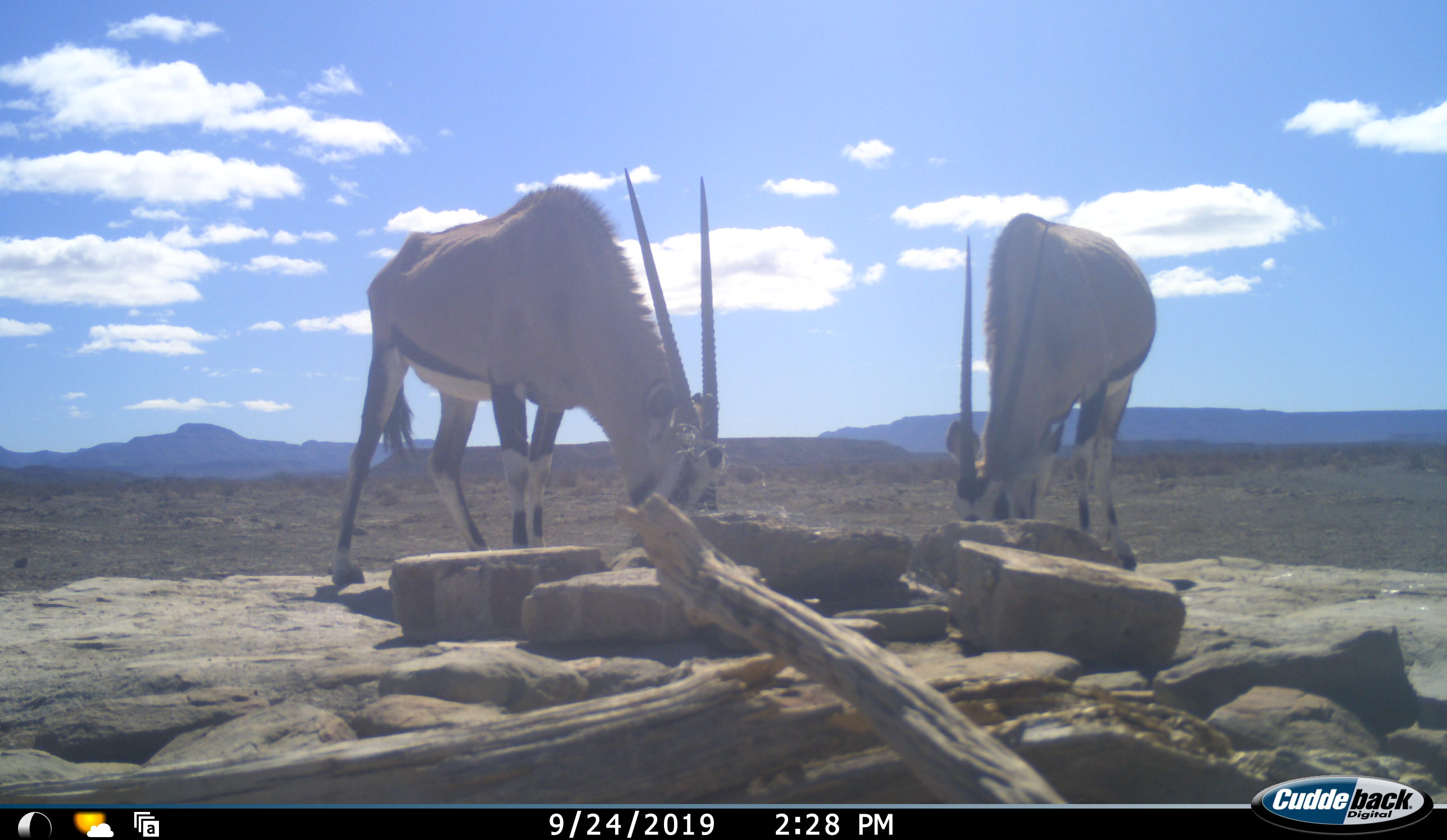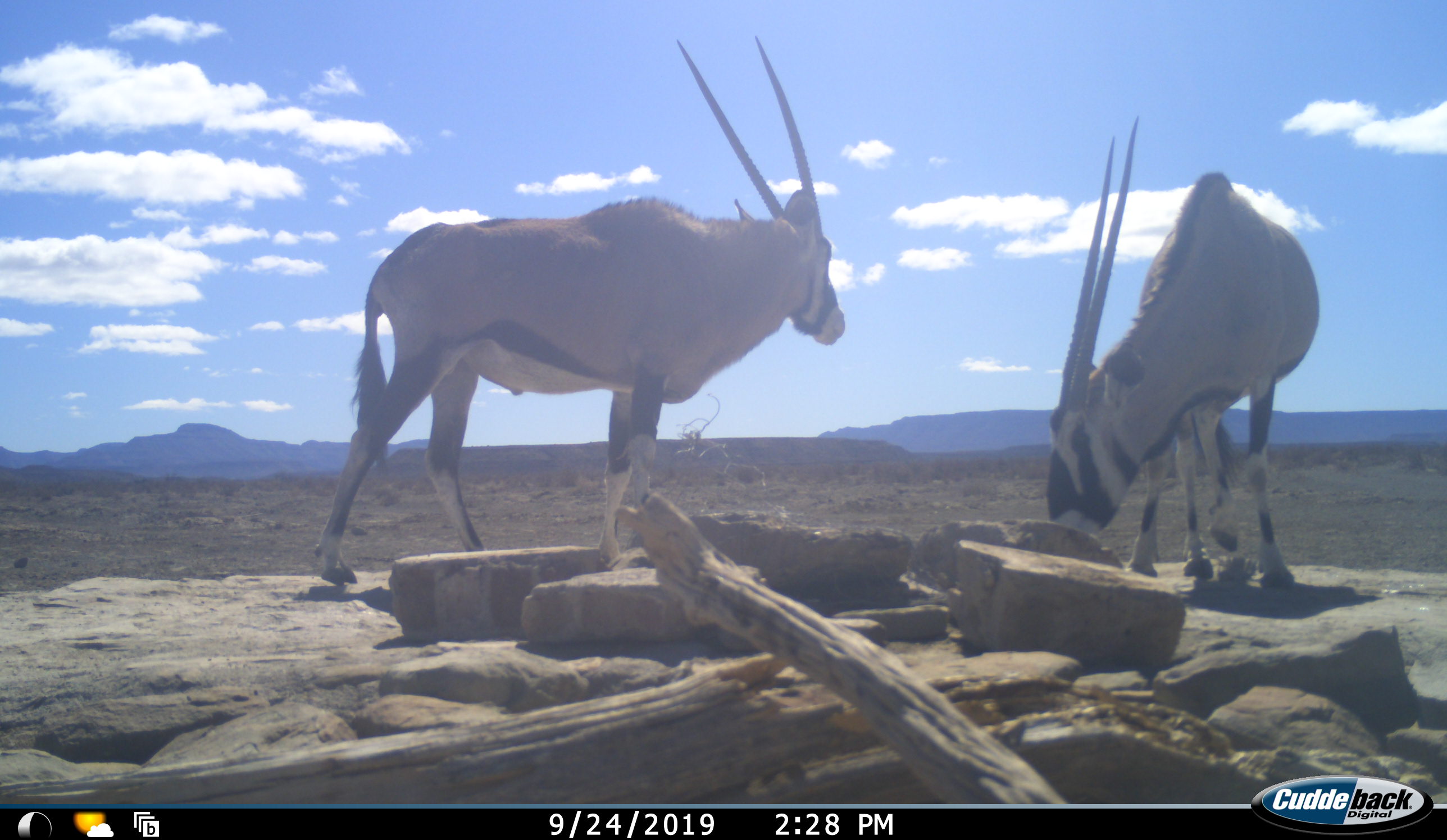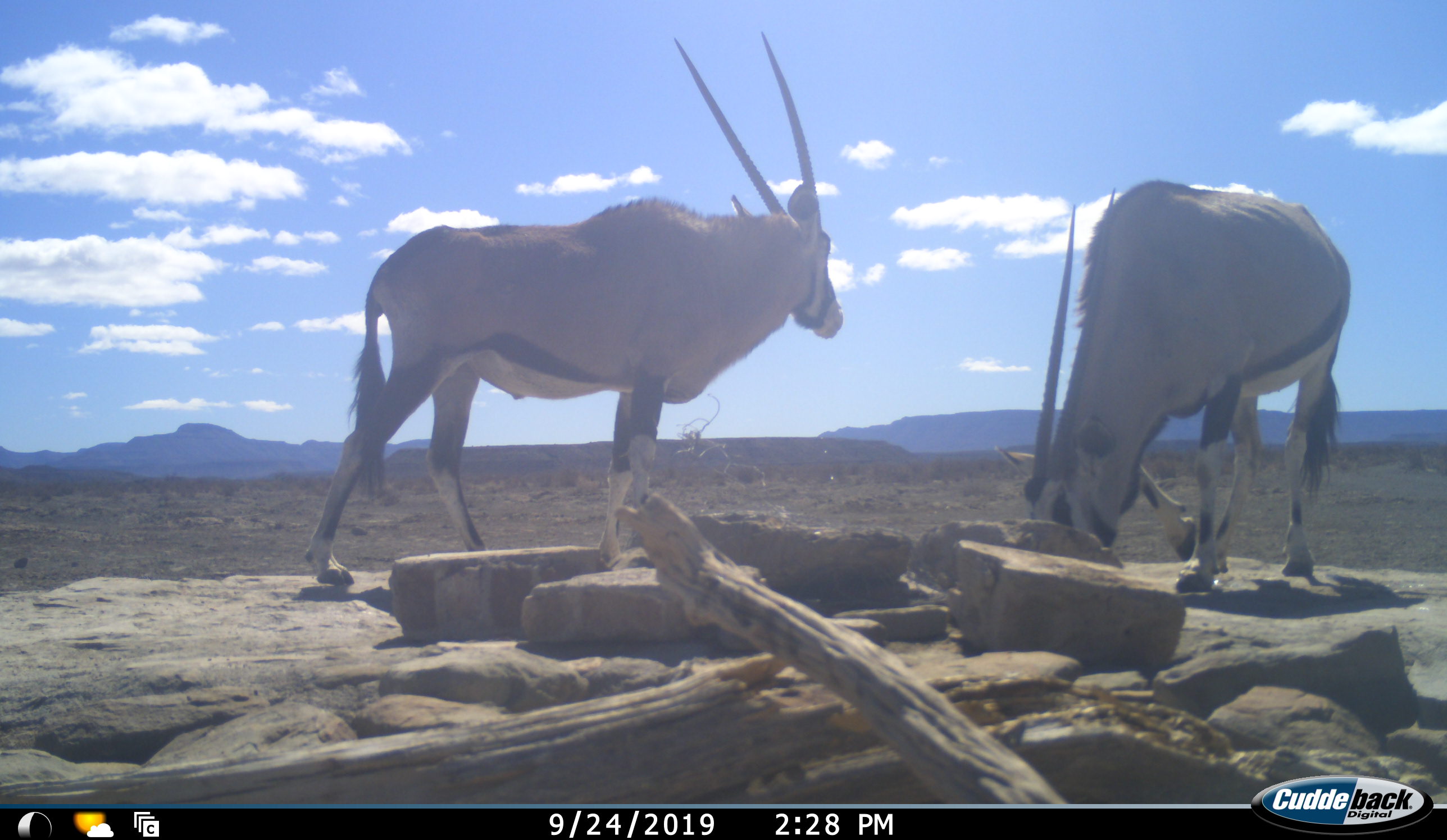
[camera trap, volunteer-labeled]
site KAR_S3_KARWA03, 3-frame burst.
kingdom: Animalia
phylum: Chordata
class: Mammalia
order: Artiodactyla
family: Bovidae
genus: Oryx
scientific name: Oryx gazella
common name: gemsbok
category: oryx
Oryx (gemsbok) (Oryx gazella), count 2. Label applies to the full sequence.